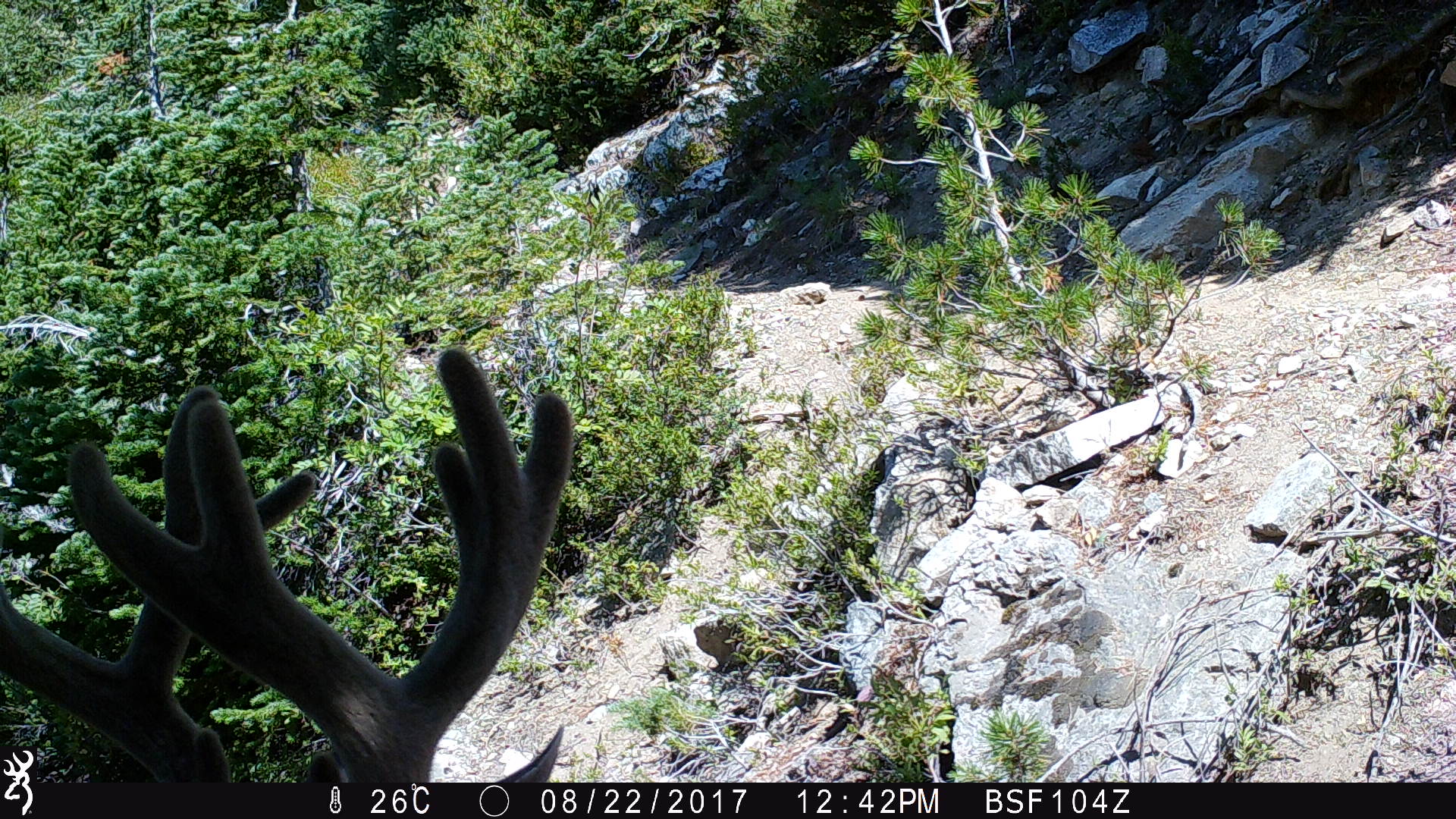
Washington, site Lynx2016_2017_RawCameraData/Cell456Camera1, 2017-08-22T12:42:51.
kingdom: Animalia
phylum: Chordata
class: Mammalia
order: Artiodactyla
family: Cervidae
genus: Odocoileus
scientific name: Odocoileus hemionus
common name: mule deer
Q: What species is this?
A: Odocoileus hemionus (mule deer).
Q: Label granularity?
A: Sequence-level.